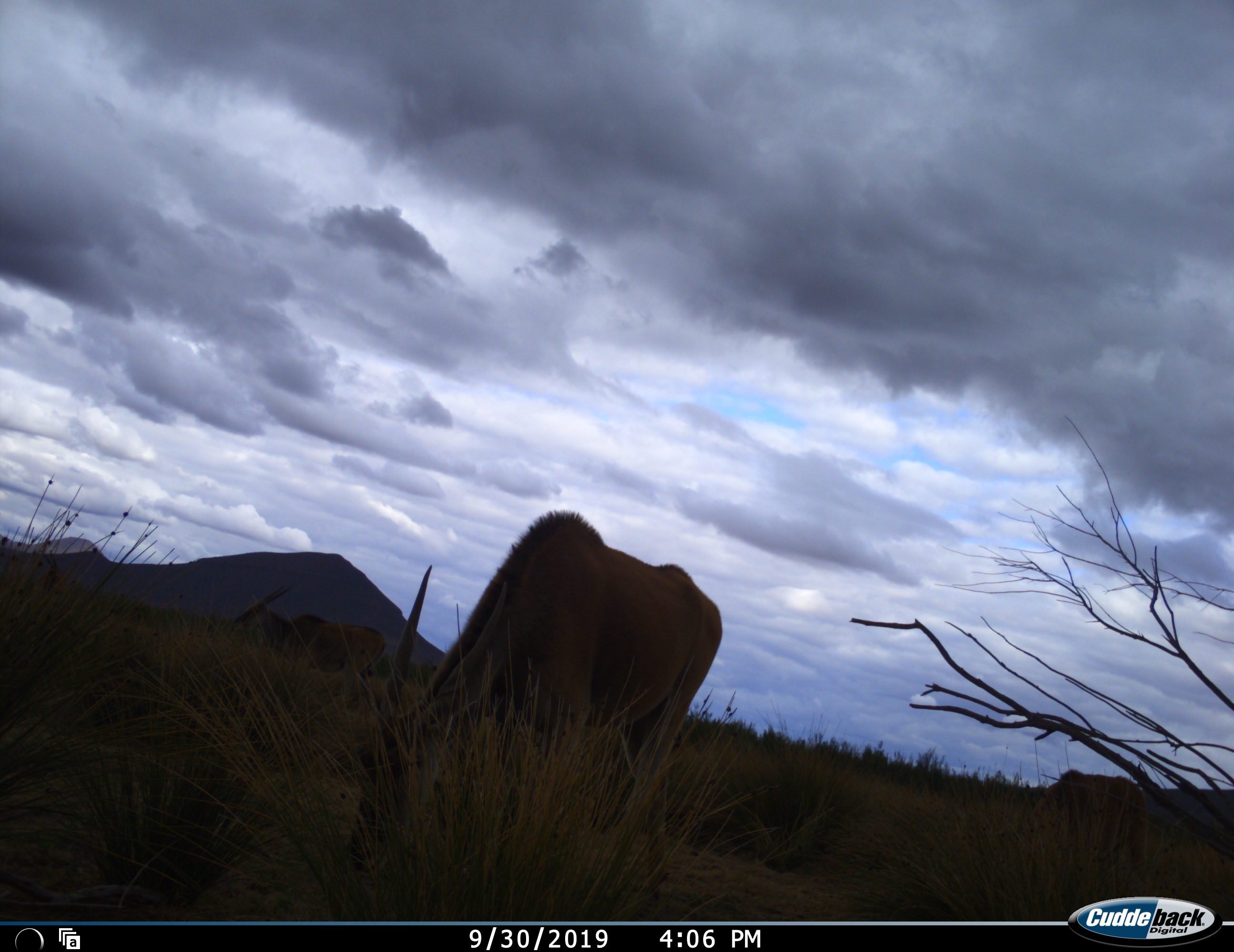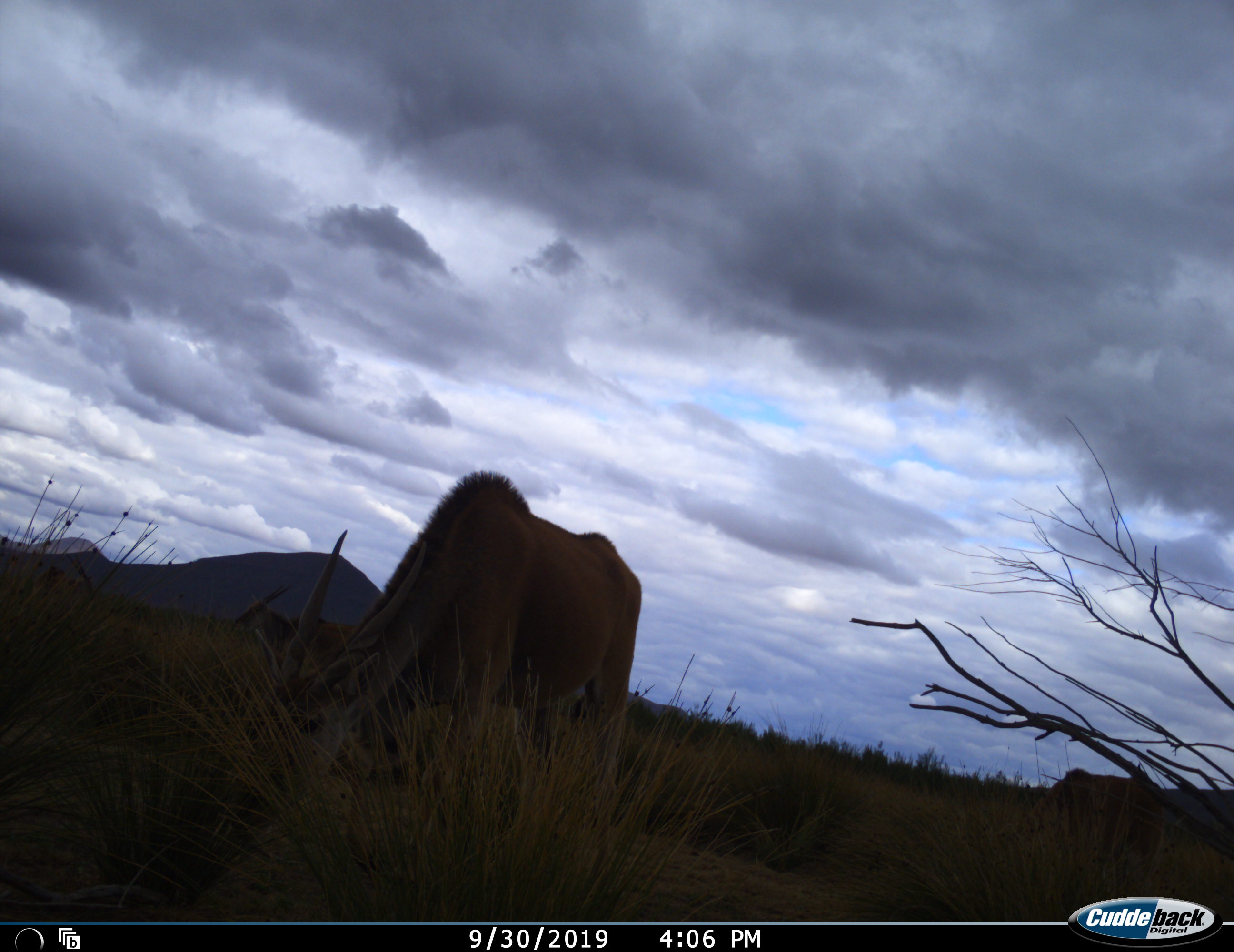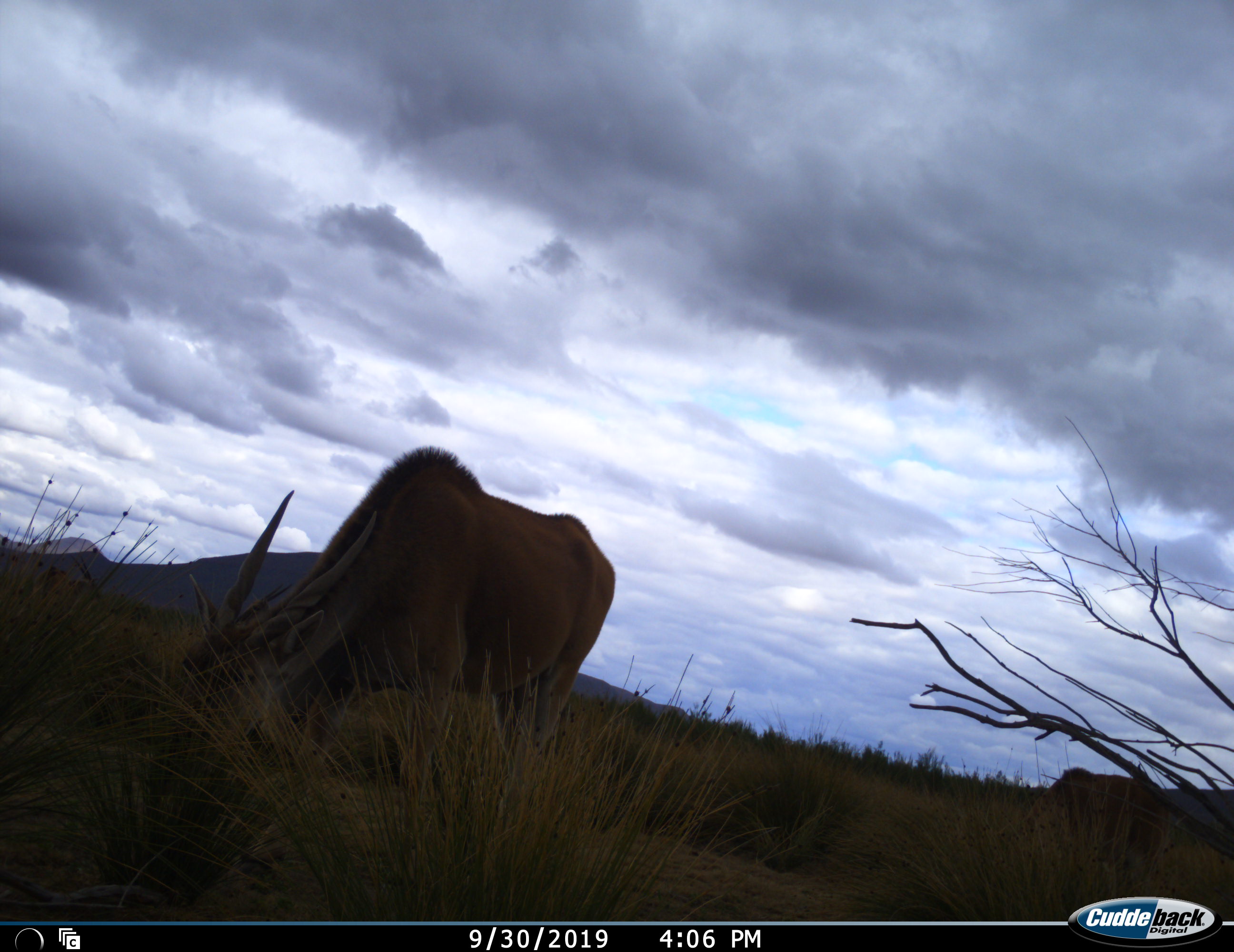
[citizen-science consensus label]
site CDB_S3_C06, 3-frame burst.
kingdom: Animalia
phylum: Chordata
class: Mammalia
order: Artiodactyla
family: Bovidae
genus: Tragelaphus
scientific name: Tragelaphus oryx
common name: eland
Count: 1.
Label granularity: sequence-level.